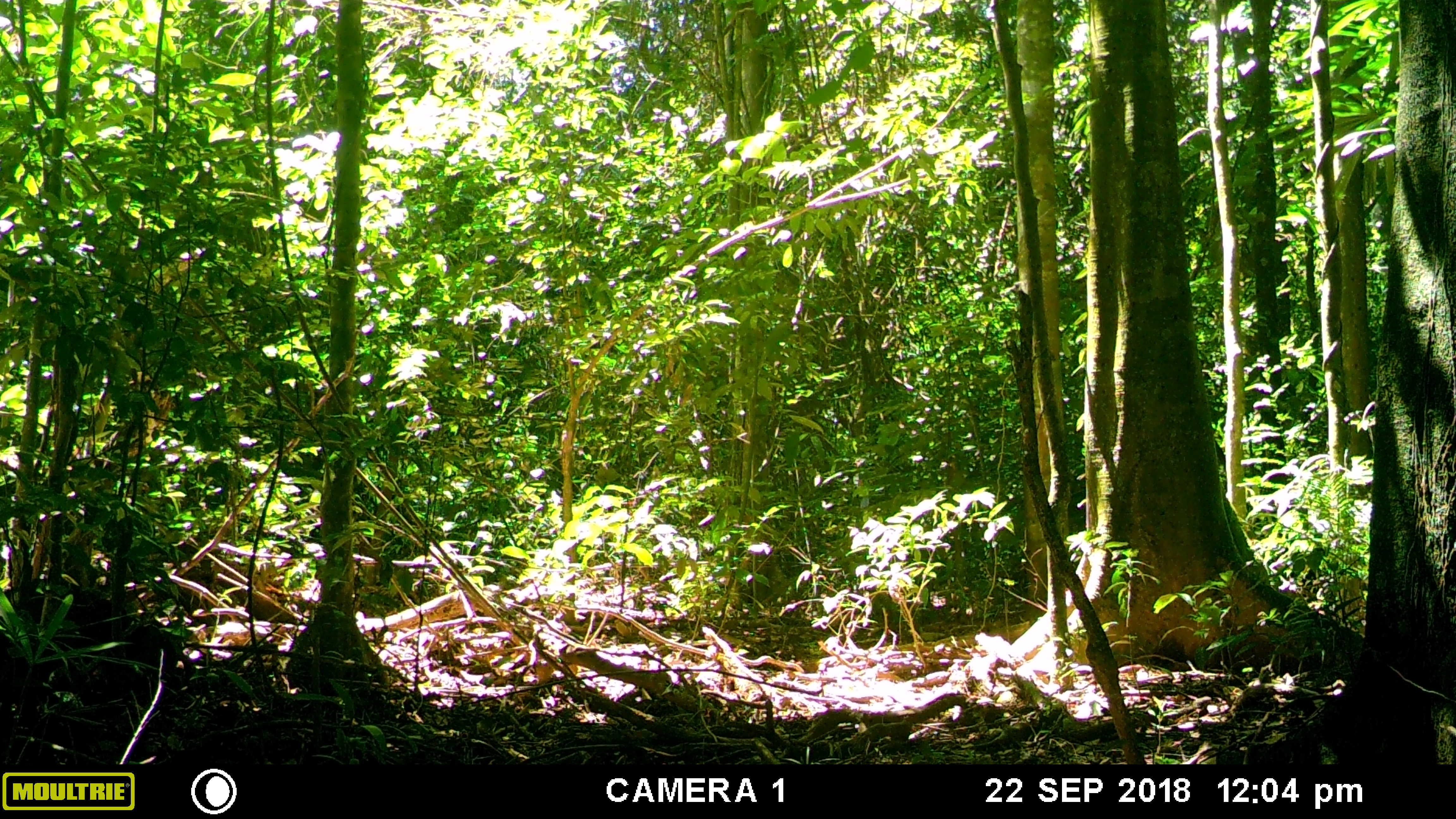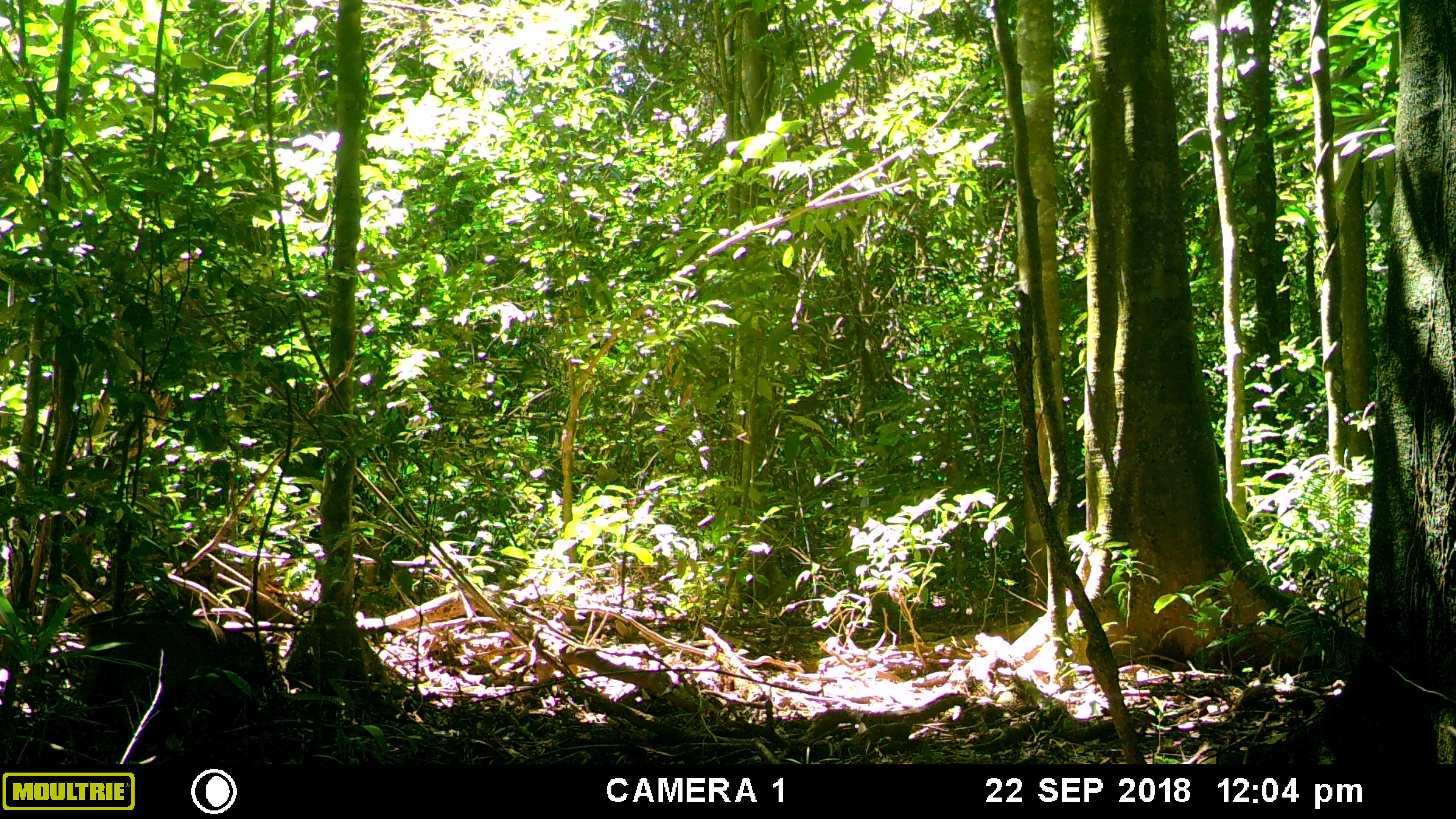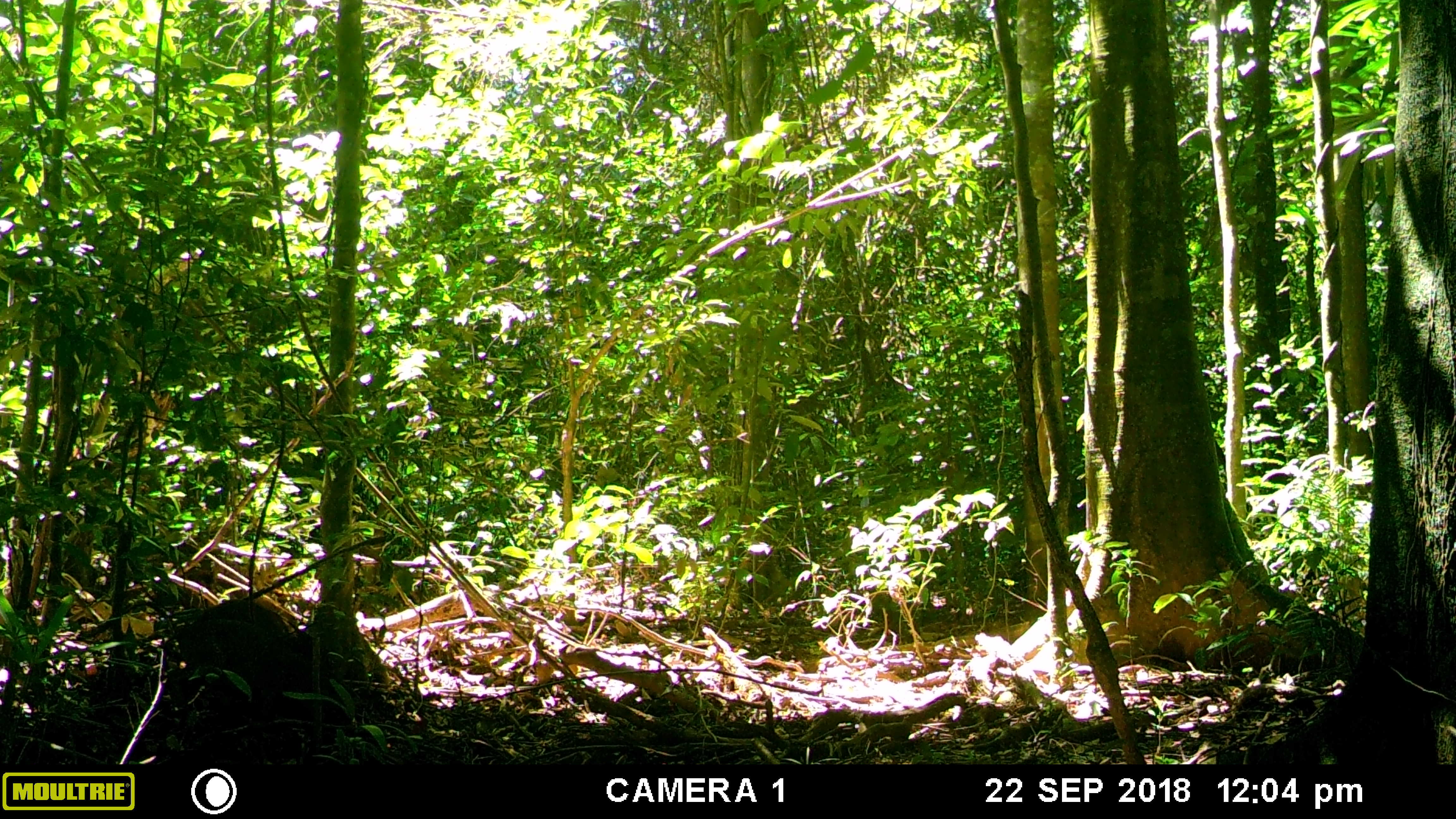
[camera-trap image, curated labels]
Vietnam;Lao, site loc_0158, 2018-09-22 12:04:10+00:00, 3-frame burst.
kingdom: Animalia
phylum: Chordata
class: Mammalia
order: Artiodactyla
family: Suidae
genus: Sus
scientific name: Sus scrofa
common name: eurasian wild pig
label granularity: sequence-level